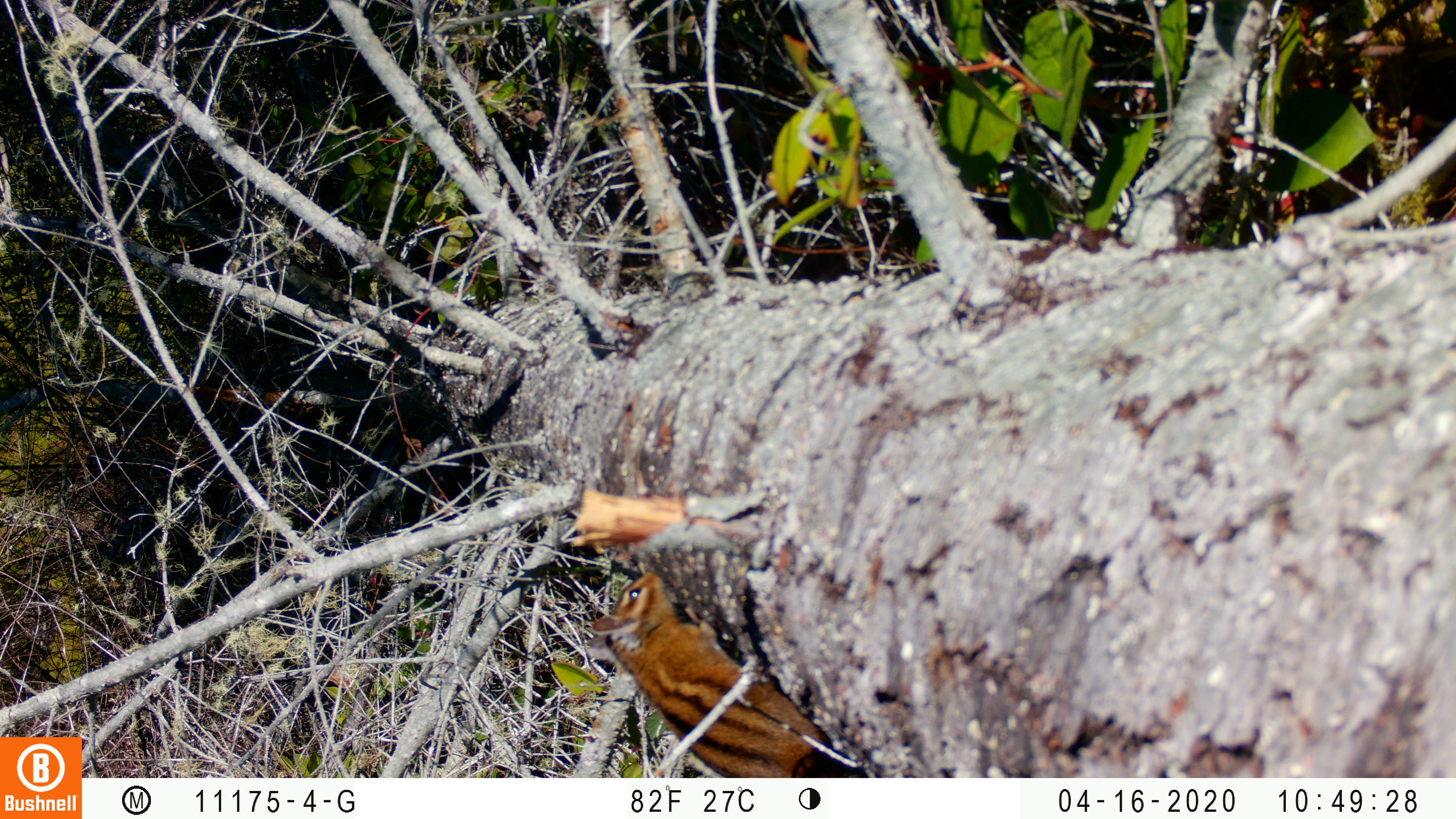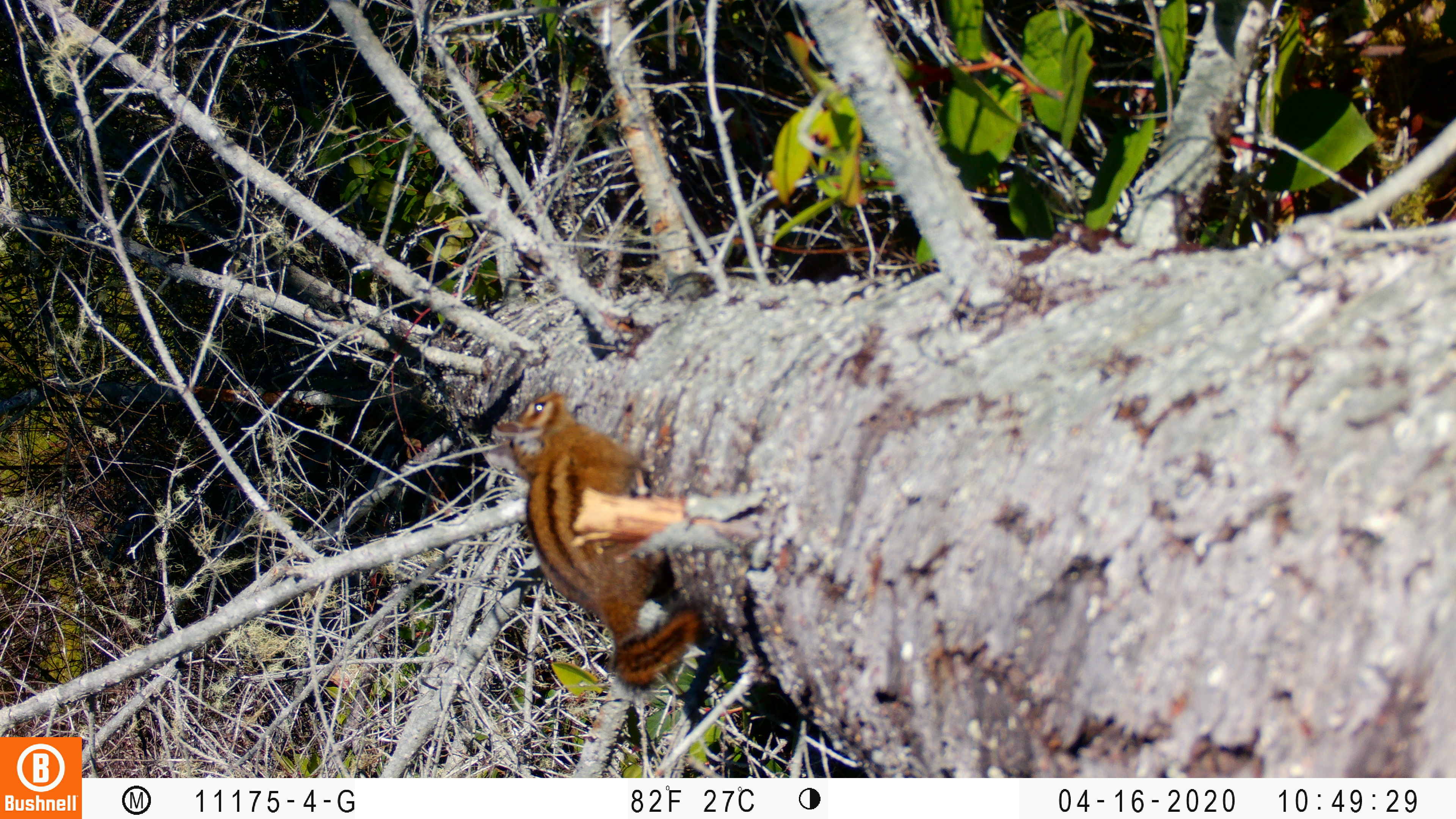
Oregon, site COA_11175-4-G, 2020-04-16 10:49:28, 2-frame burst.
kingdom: Animalia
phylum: Chordata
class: Mammalia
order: Rodentia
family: Sciuridae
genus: Neotamias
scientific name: Neotamias townsendii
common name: townsend's chipmunk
Townsend's chipmunk (Neotamias townsendii).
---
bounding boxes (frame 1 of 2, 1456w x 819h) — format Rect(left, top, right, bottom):
townsend's chipmunk: Rect(579, 567, 875, 775)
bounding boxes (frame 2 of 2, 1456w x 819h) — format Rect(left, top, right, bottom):
townsend's chipmunk: Rect(476, 385, 714, 704)